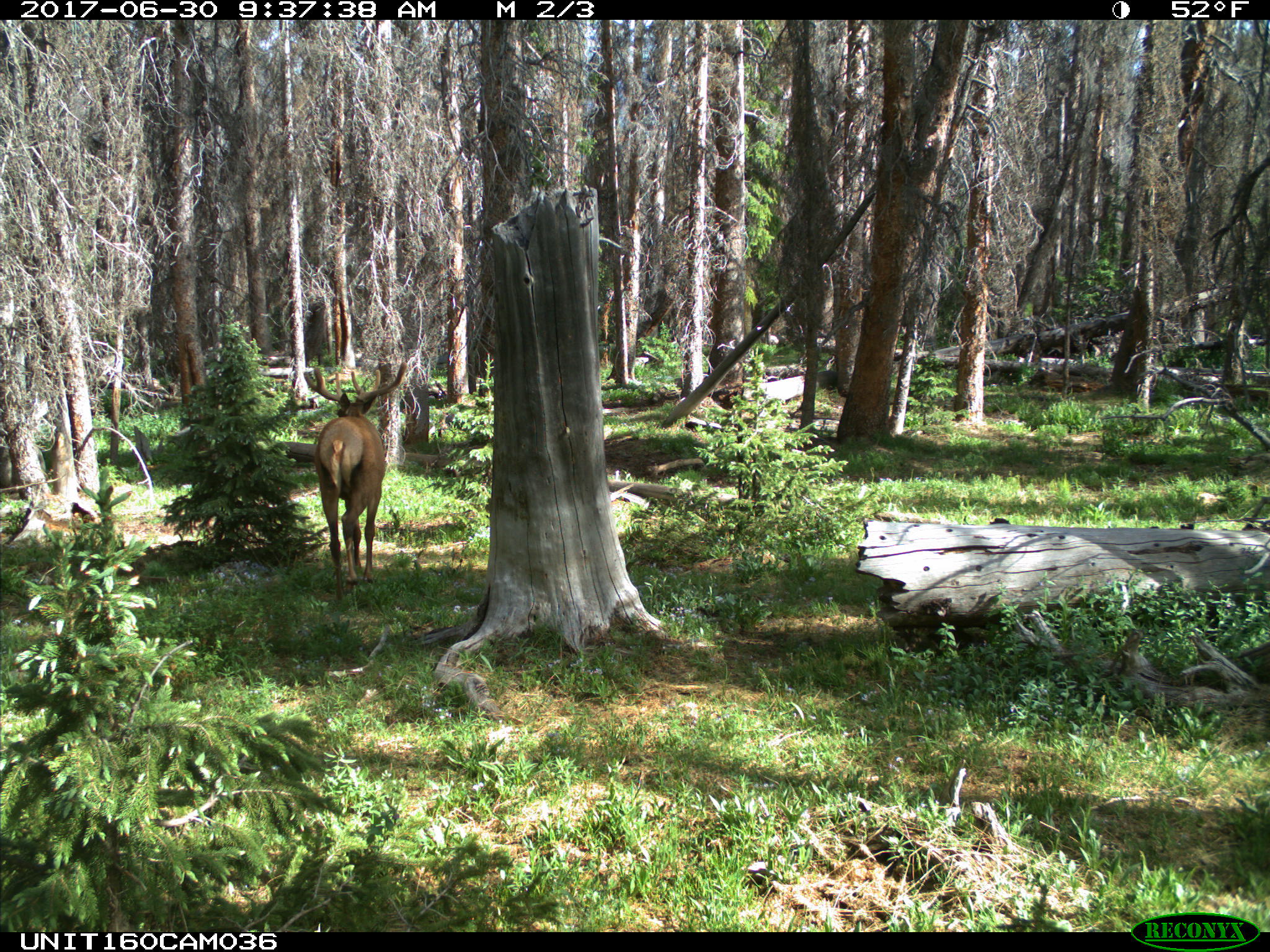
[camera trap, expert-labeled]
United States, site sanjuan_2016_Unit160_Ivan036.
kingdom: Animalia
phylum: Chordata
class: Mammalia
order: Artiodactyla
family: Cervidae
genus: Cervus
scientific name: Cervus elaphus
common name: red deer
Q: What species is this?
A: Cervus elaphus (red deer).